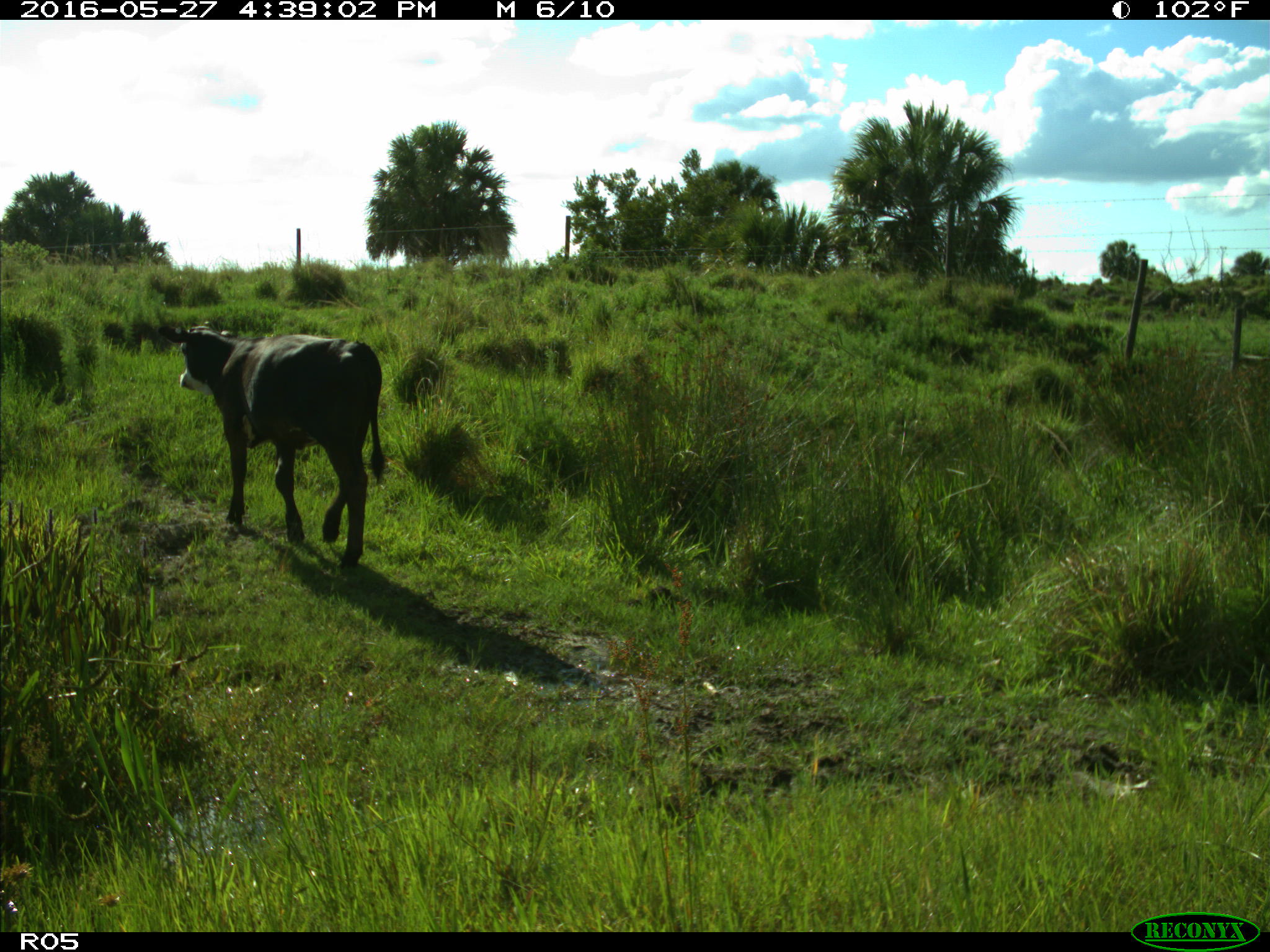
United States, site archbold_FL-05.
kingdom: Animalia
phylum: Chordata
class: Mammalia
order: Artiodactyla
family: Bovidae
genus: Bos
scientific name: Bos taurus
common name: domestic cow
Bos taurus (domestic cow).